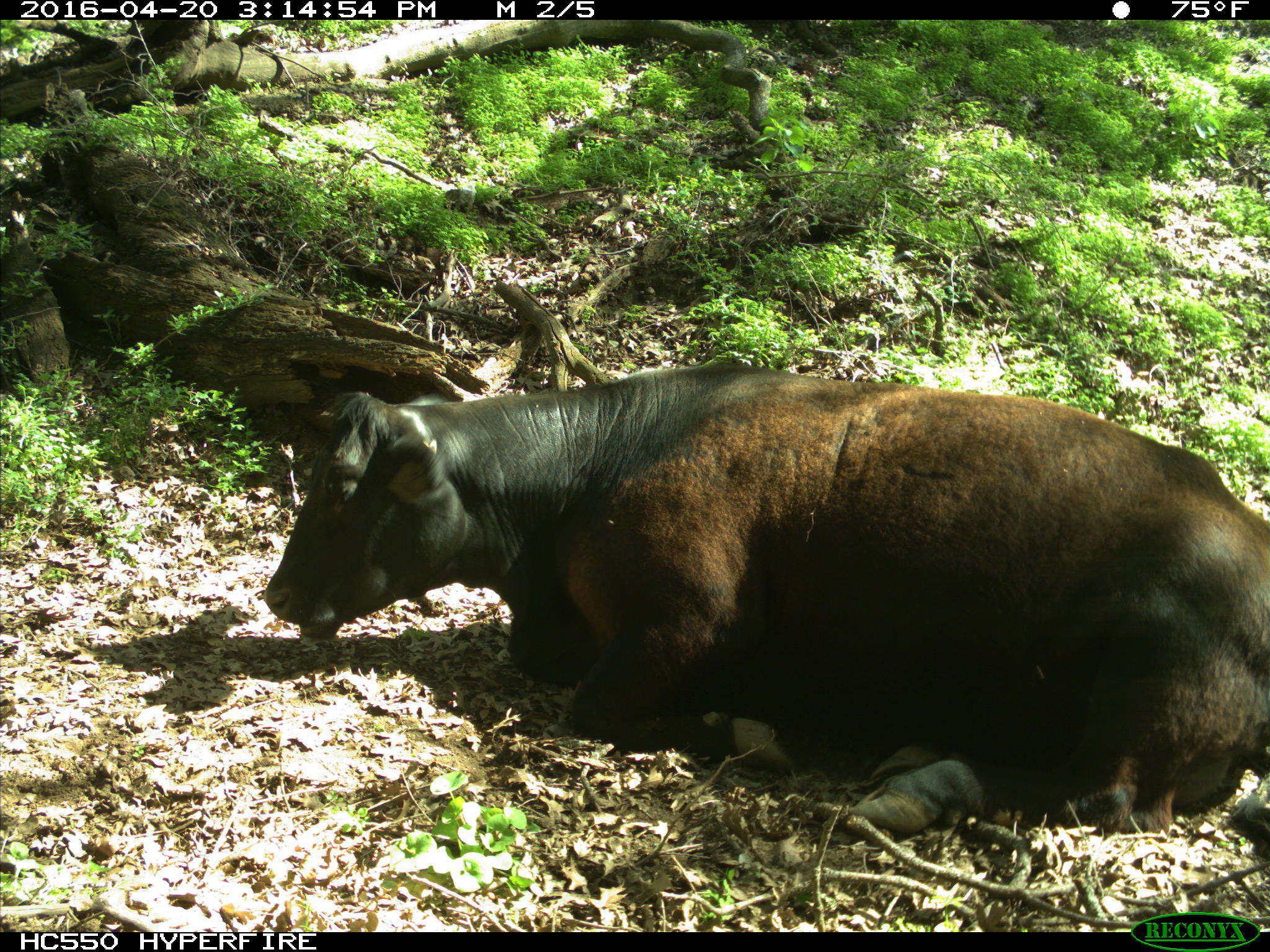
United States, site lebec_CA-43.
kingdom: Animalia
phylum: Chordata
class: Mammalia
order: Artiodactyla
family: Bovidae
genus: Bos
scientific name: Bos taurus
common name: domestic cow